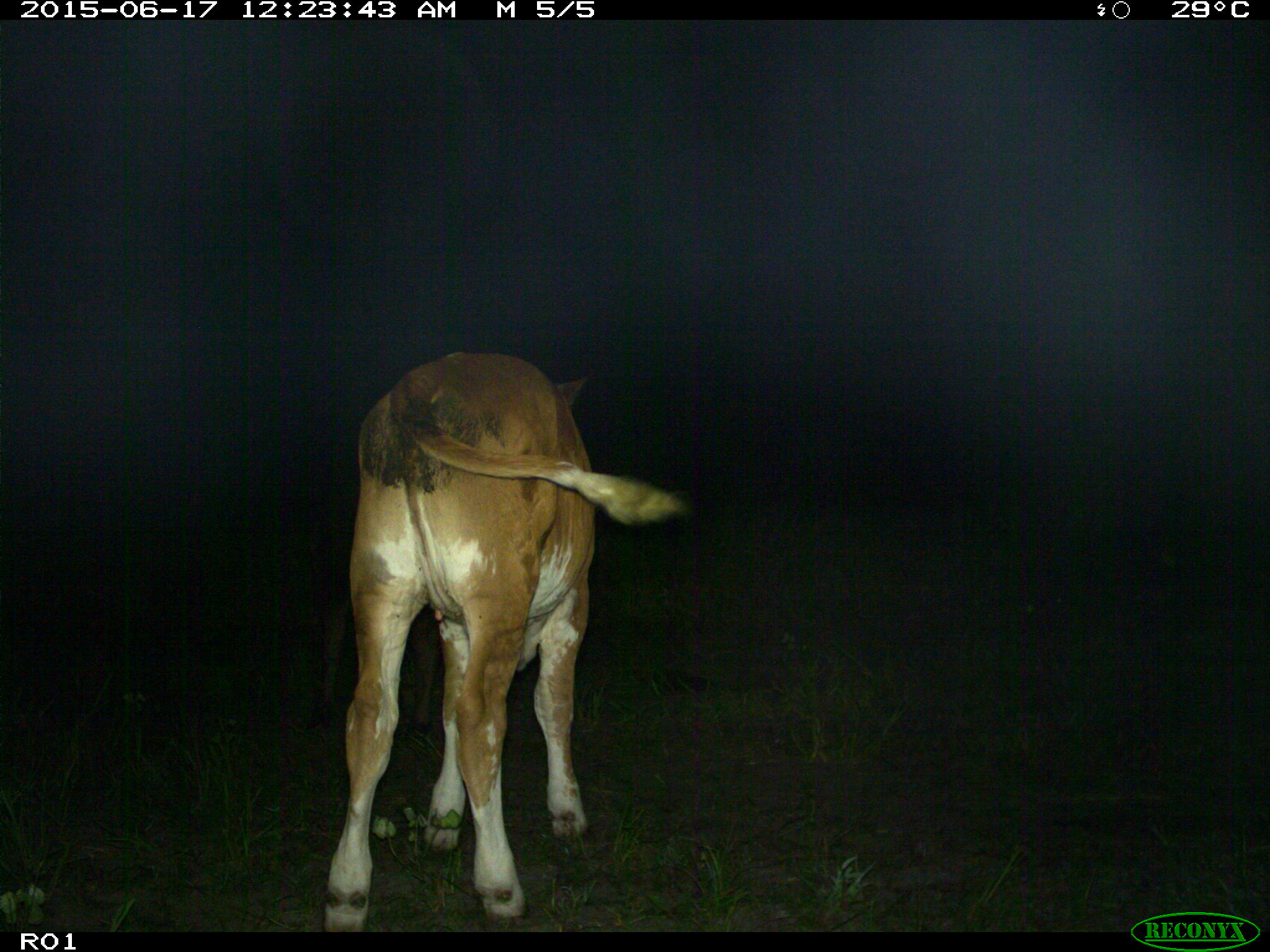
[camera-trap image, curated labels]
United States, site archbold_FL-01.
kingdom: Animalia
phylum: Chordata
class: Mammalia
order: Artiodactyla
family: Bovidae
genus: Bos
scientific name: Bos taurus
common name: domestic cow